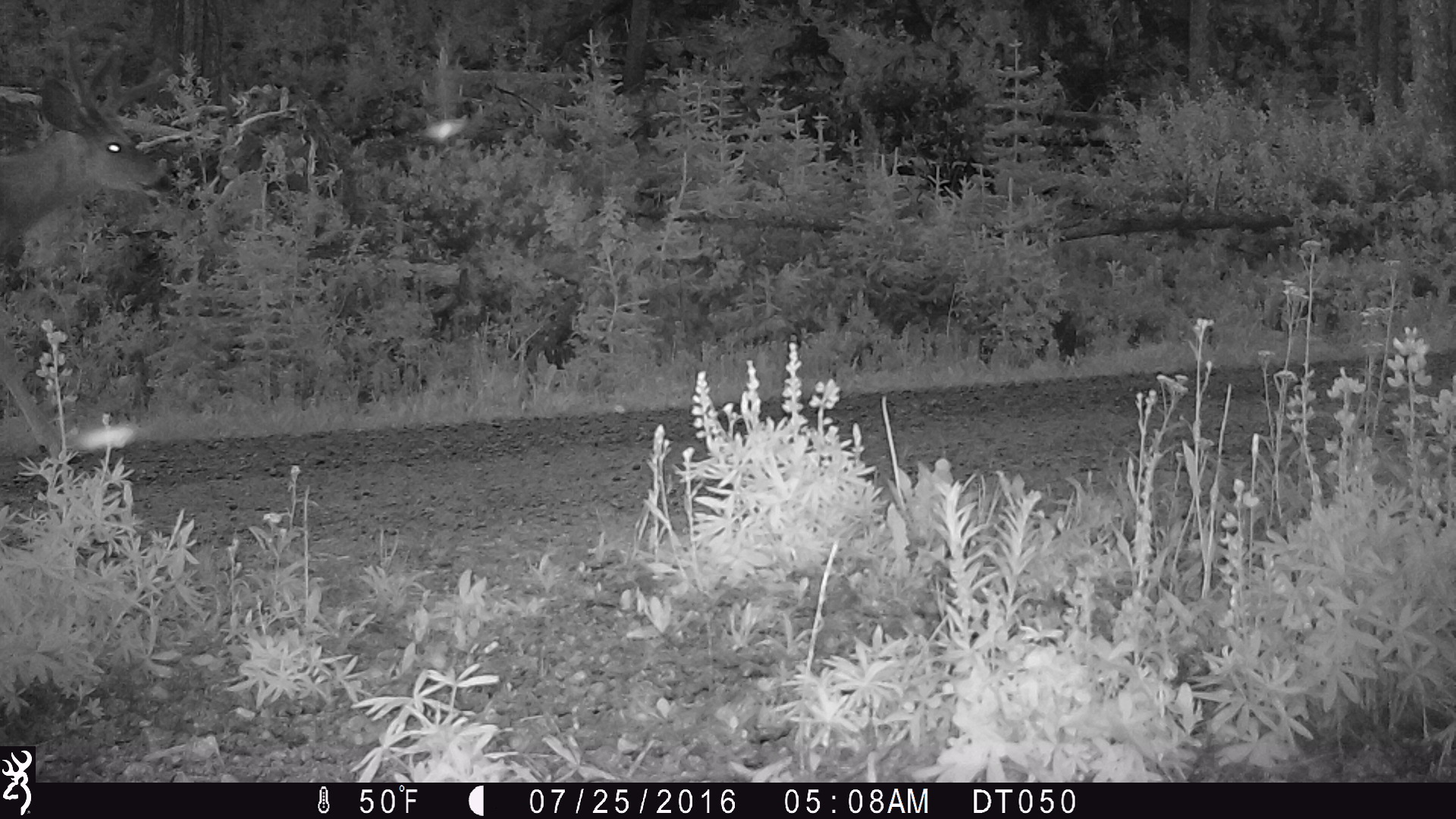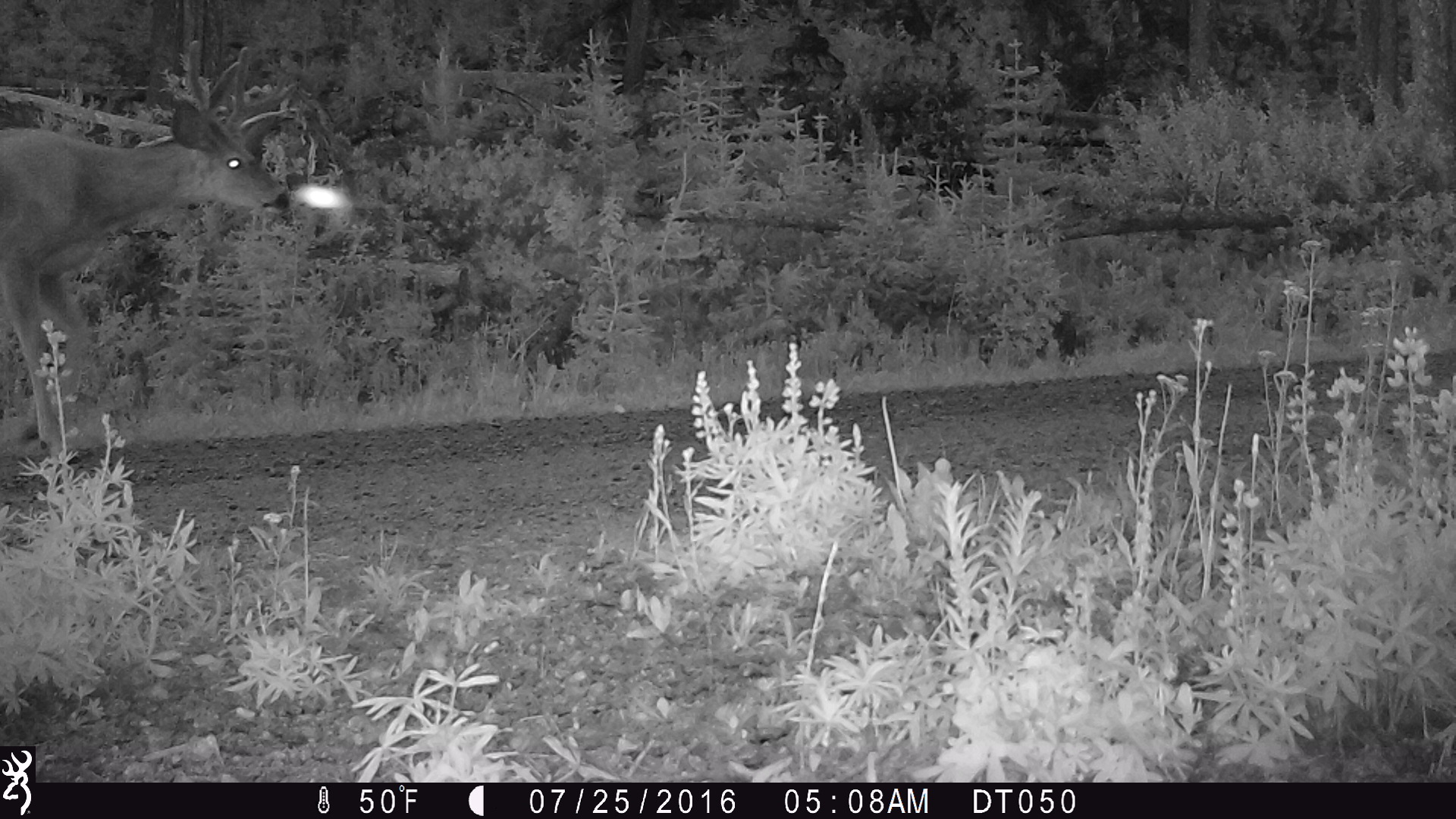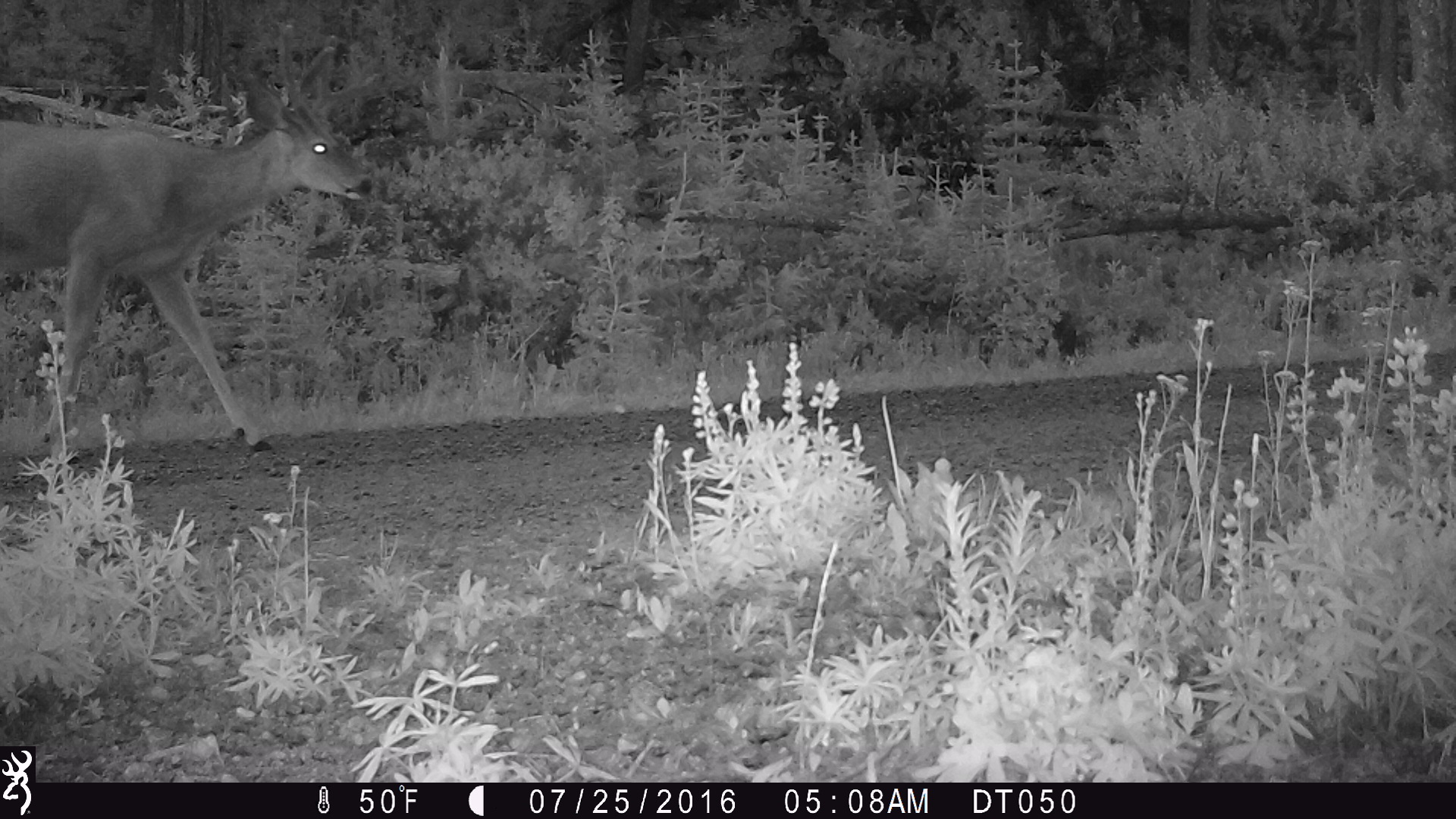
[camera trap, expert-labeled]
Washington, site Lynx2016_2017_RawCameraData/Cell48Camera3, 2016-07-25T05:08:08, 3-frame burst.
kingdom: Animalia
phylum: Chordata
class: Mammalia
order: Artiodactyla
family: Cervidae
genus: Odocoileus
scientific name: Odocoileus hemionus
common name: mule deer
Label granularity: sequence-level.